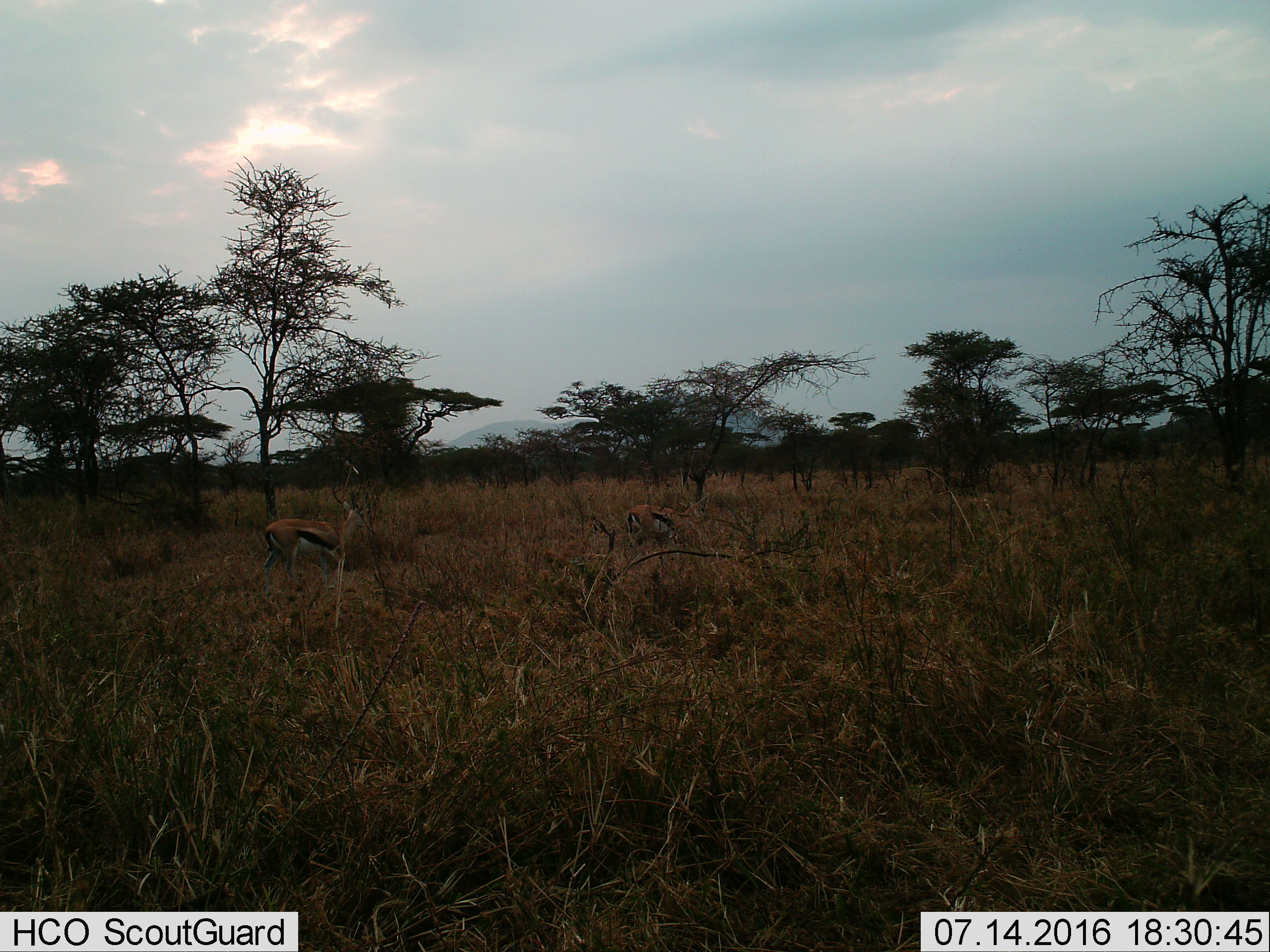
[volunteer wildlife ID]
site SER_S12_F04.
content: unidentified animal